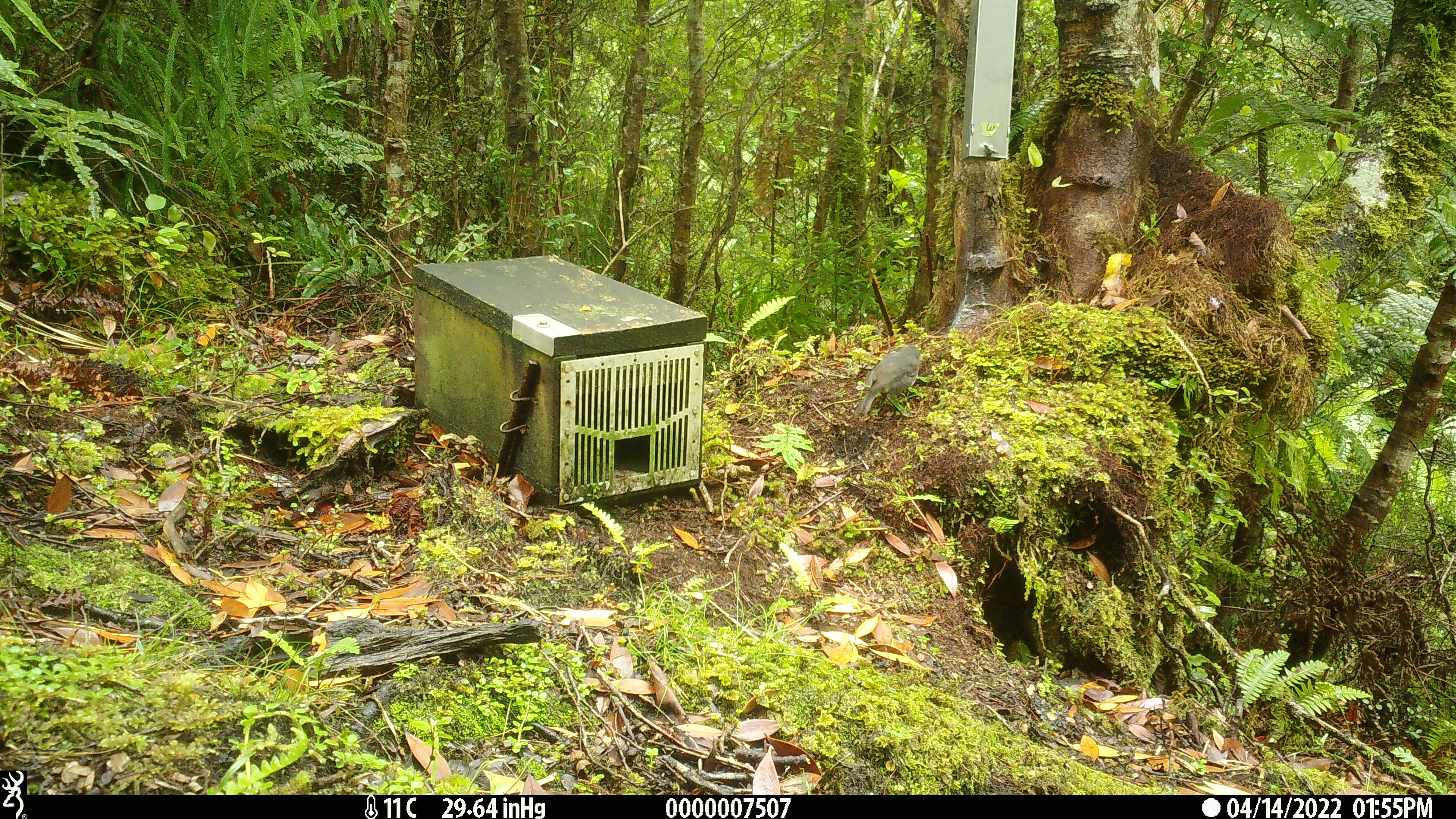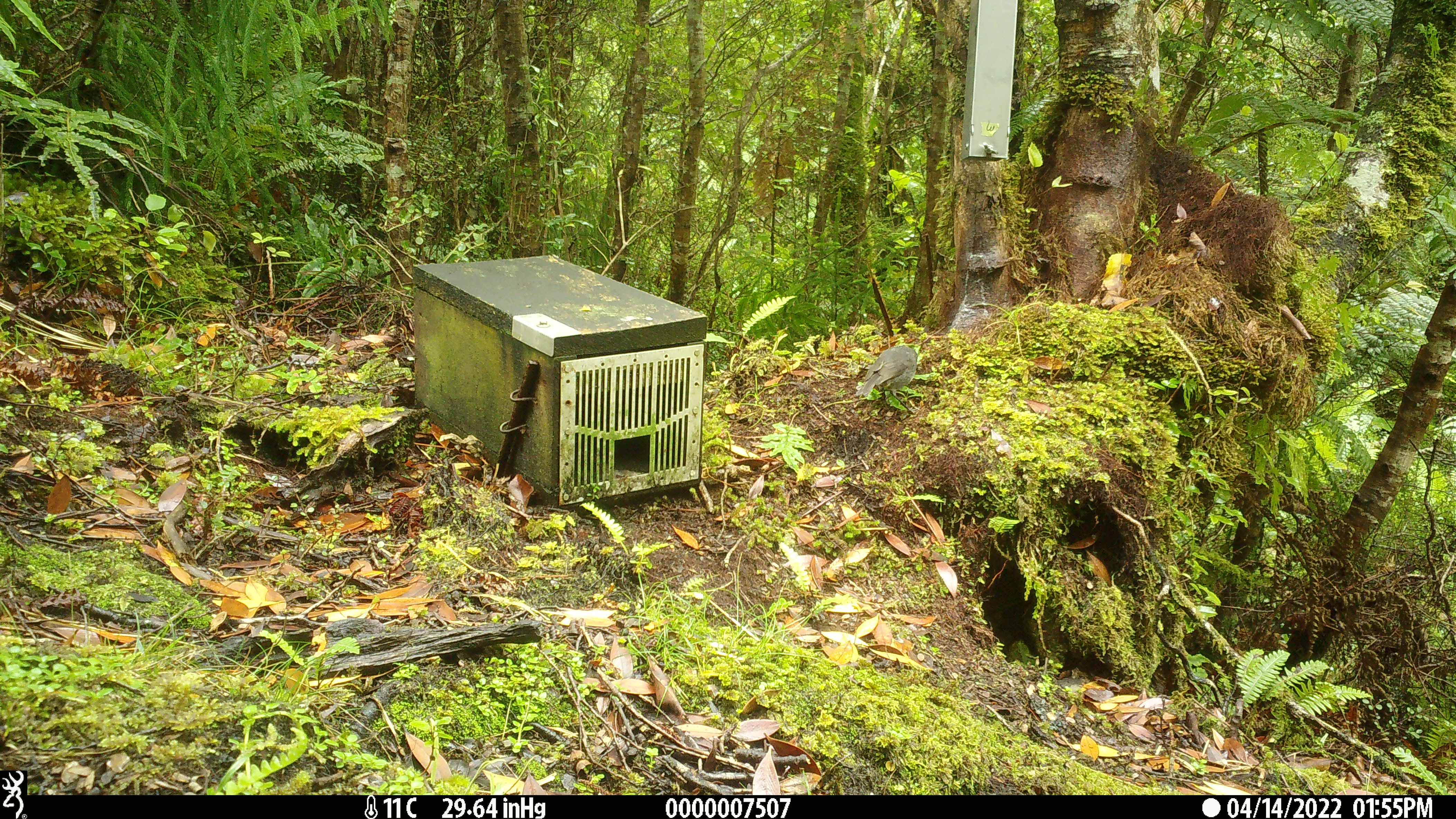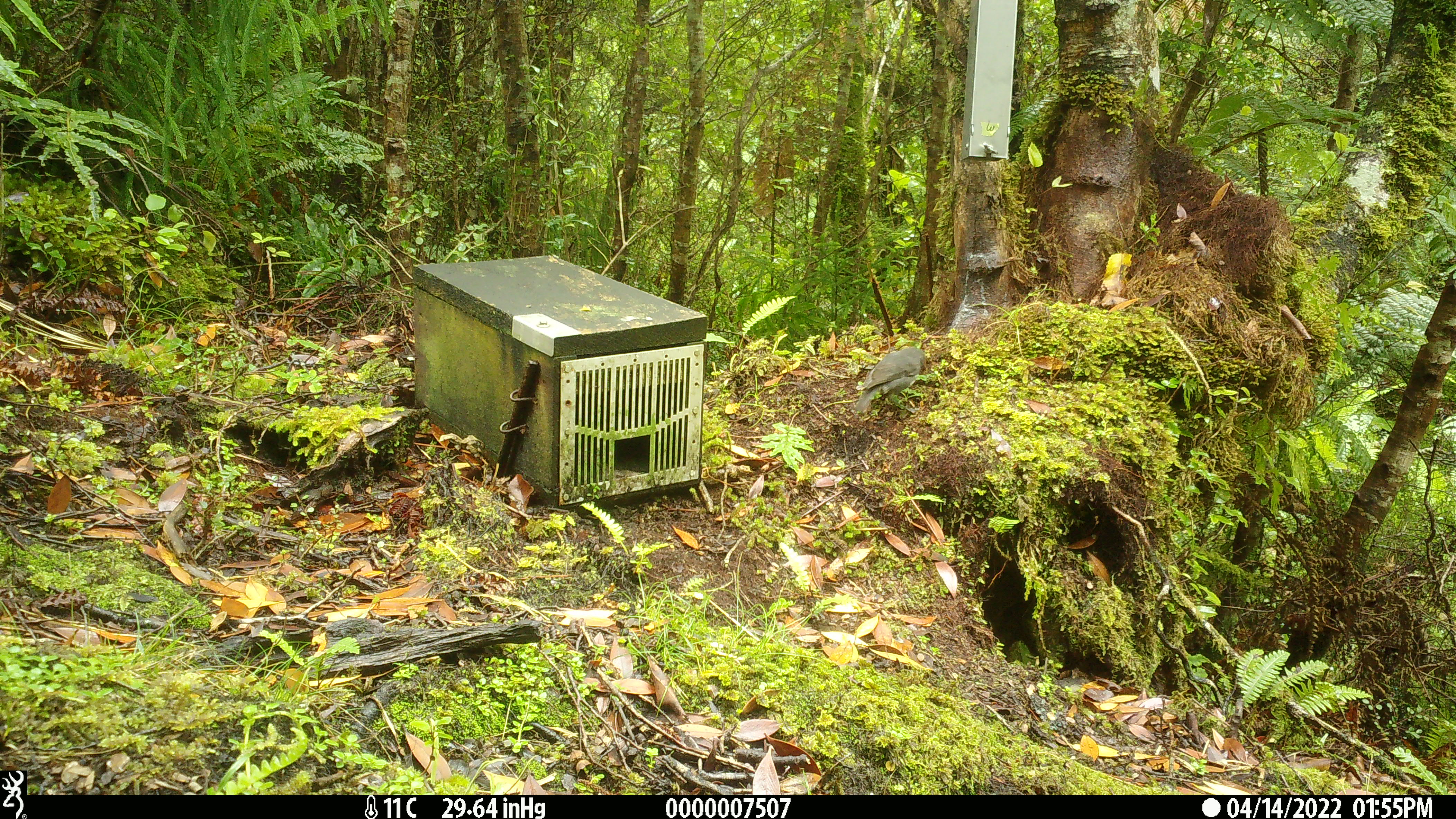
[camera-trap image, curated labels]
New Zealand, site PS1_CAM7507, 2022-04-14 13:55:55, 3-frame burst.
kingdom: Animalia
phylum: Chordata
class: Aves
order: Passeriformes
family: Petroicidae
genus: Petroica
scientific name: Petroica australis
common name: new zealand robin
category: robin